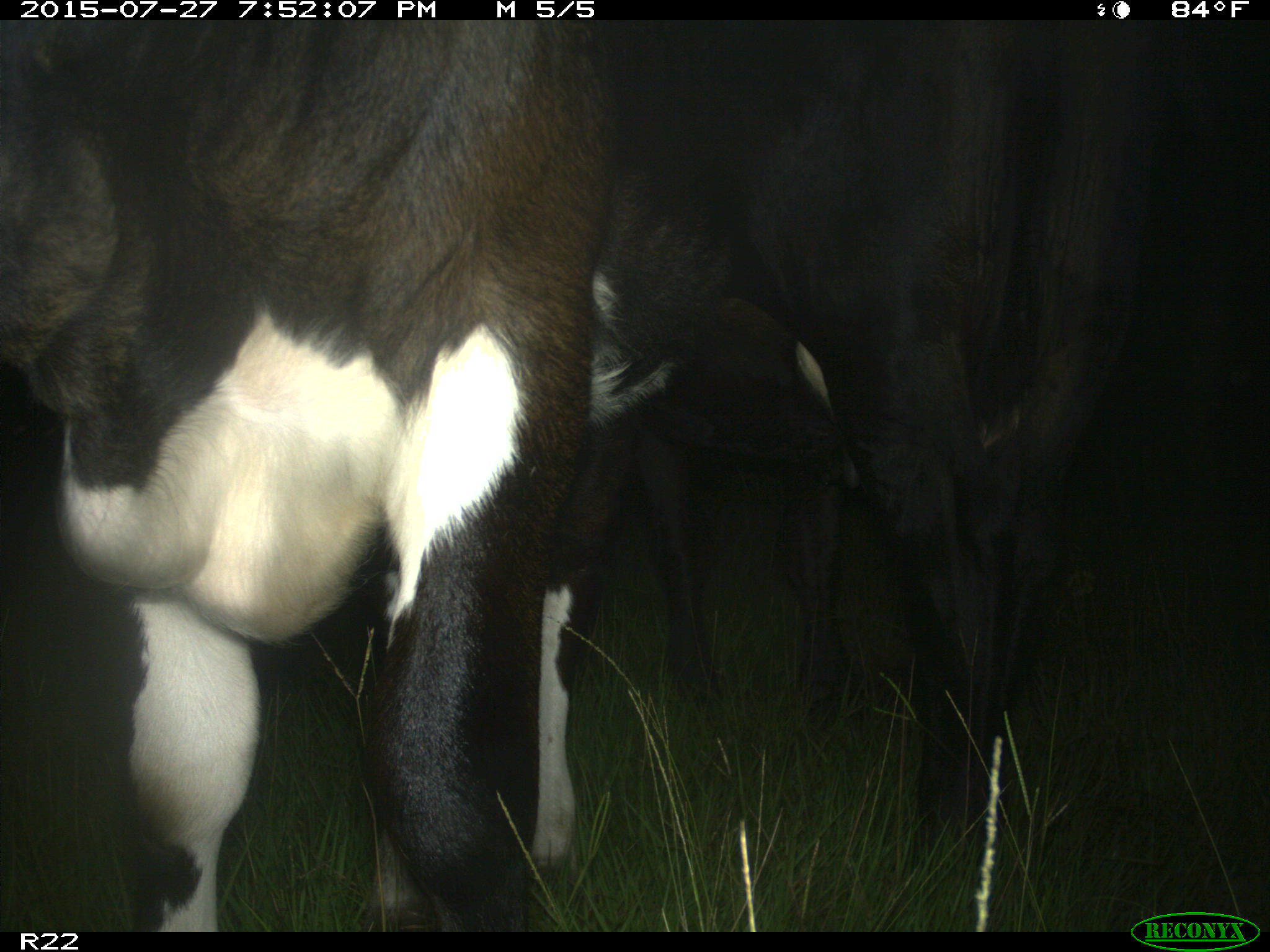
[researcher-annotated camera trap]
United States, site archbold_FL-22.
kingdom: Animalia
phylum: Chordata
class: Mammalia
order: Carnivora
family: Canidae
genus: Canis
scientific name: Canis latrans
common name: coyote